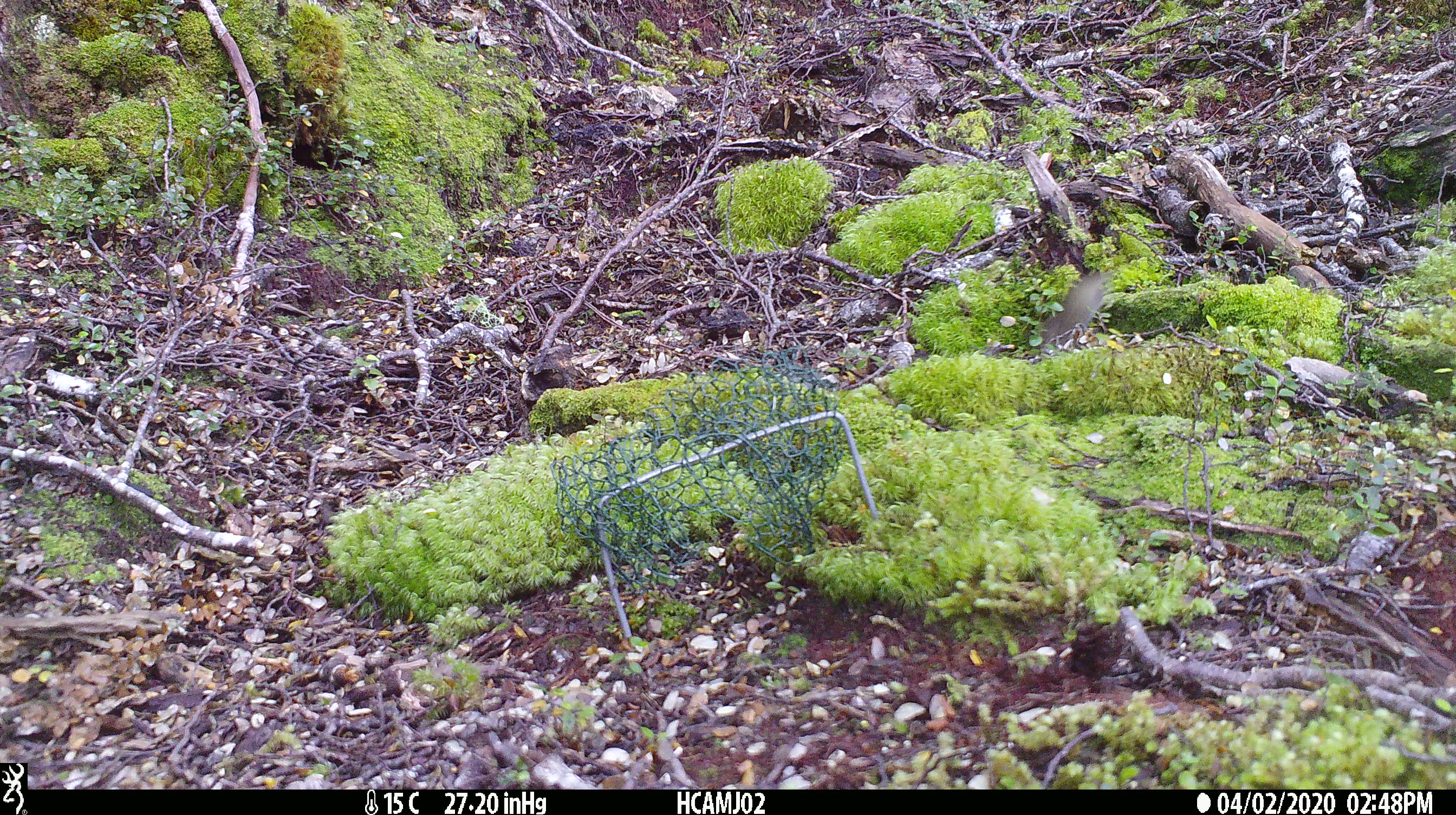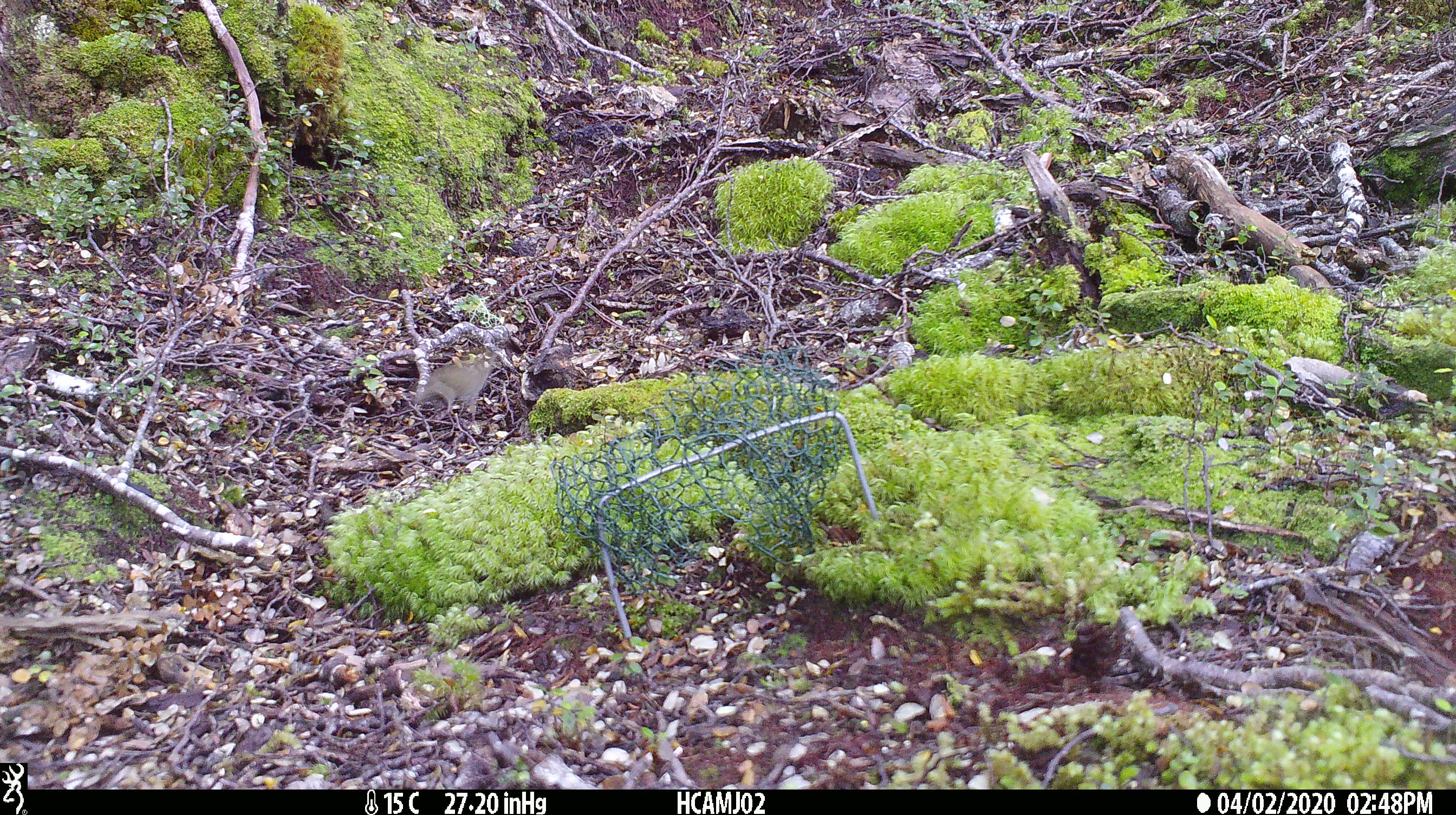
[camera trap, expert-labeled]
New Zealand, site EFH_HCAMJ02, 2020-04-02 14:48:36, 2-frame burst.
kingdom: Animalia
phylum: Chordata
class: Mammalia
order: Rodentia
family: Muridae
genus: Mus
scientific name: Mus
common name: mouse